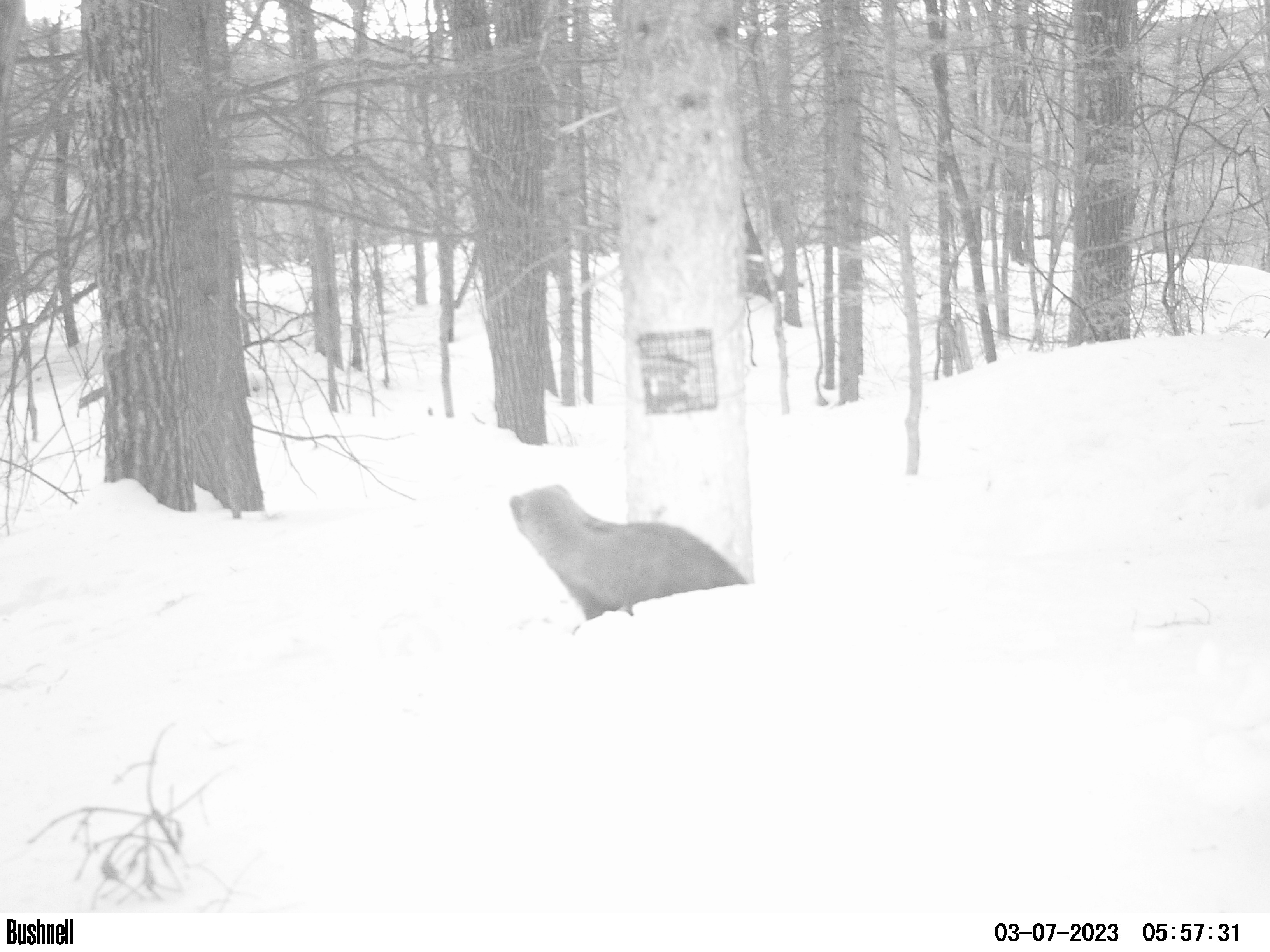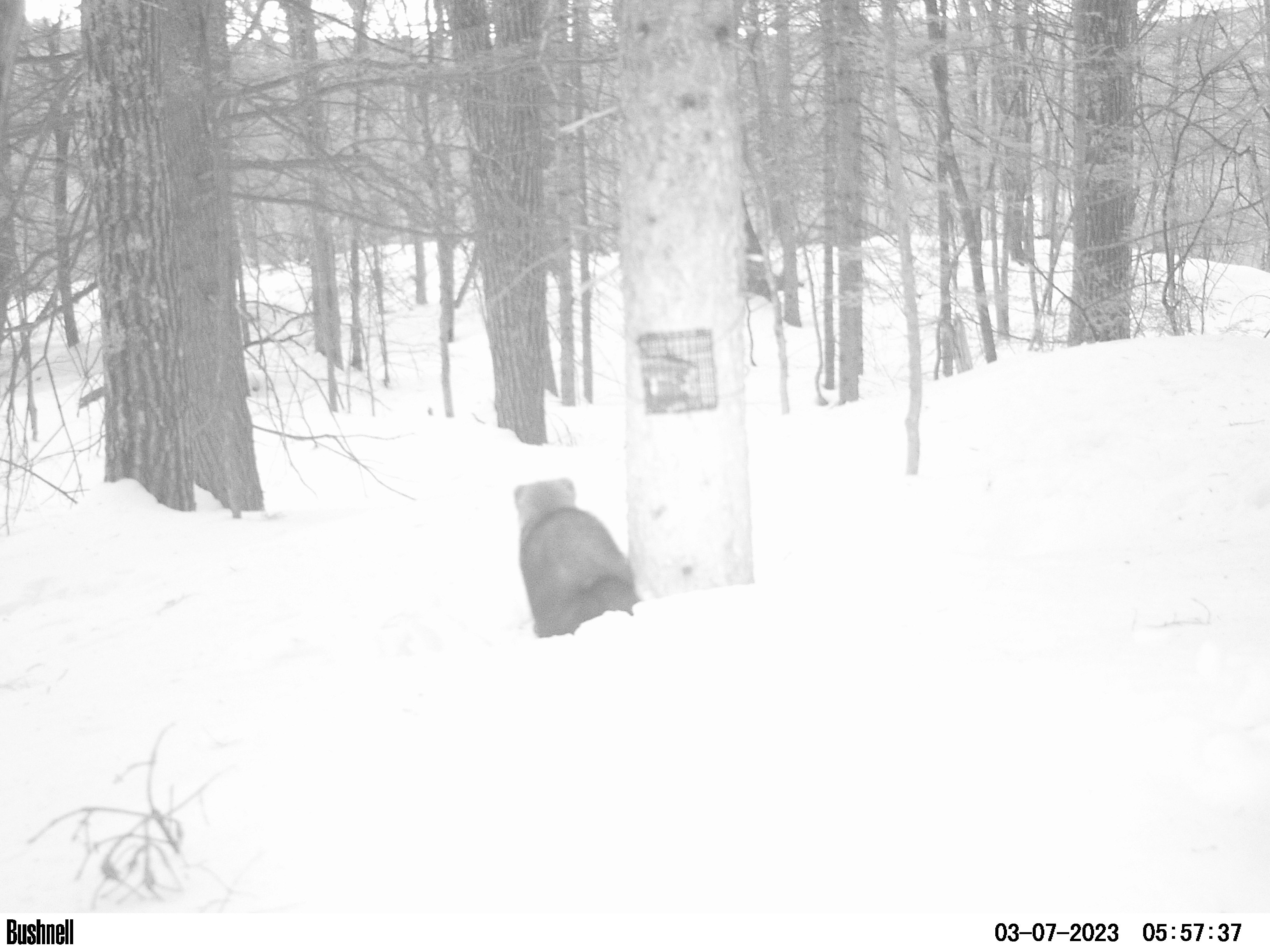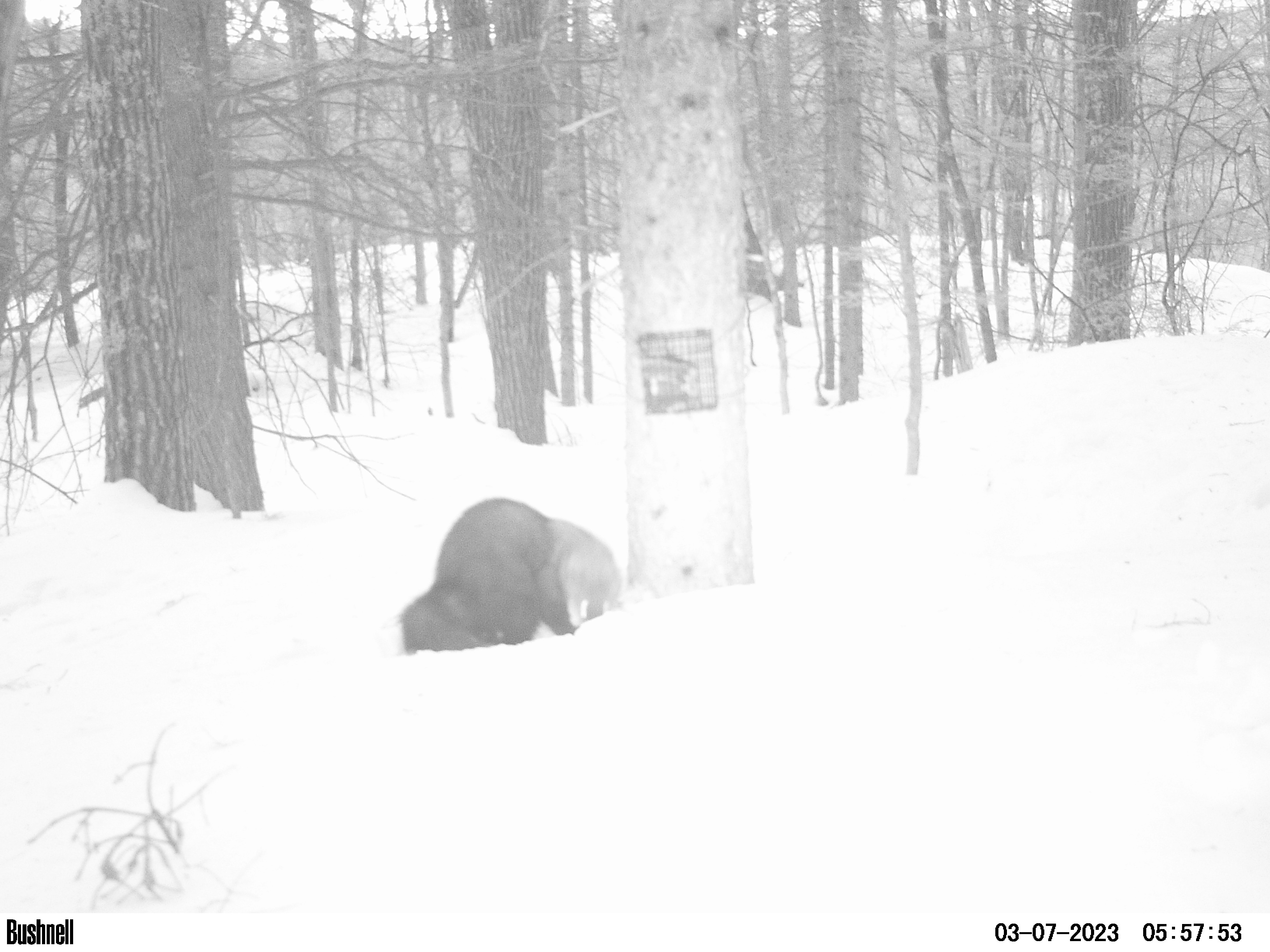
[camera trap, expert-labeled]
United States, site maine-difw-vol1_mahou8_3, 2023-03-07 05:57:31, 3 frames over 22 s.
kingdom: Animalia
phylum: Chordata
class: Mammalia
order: Carnivora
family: Mustelidae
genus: Pekania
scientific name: Pekania pennanti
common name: fisher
Fisher (Pekania pennanti).